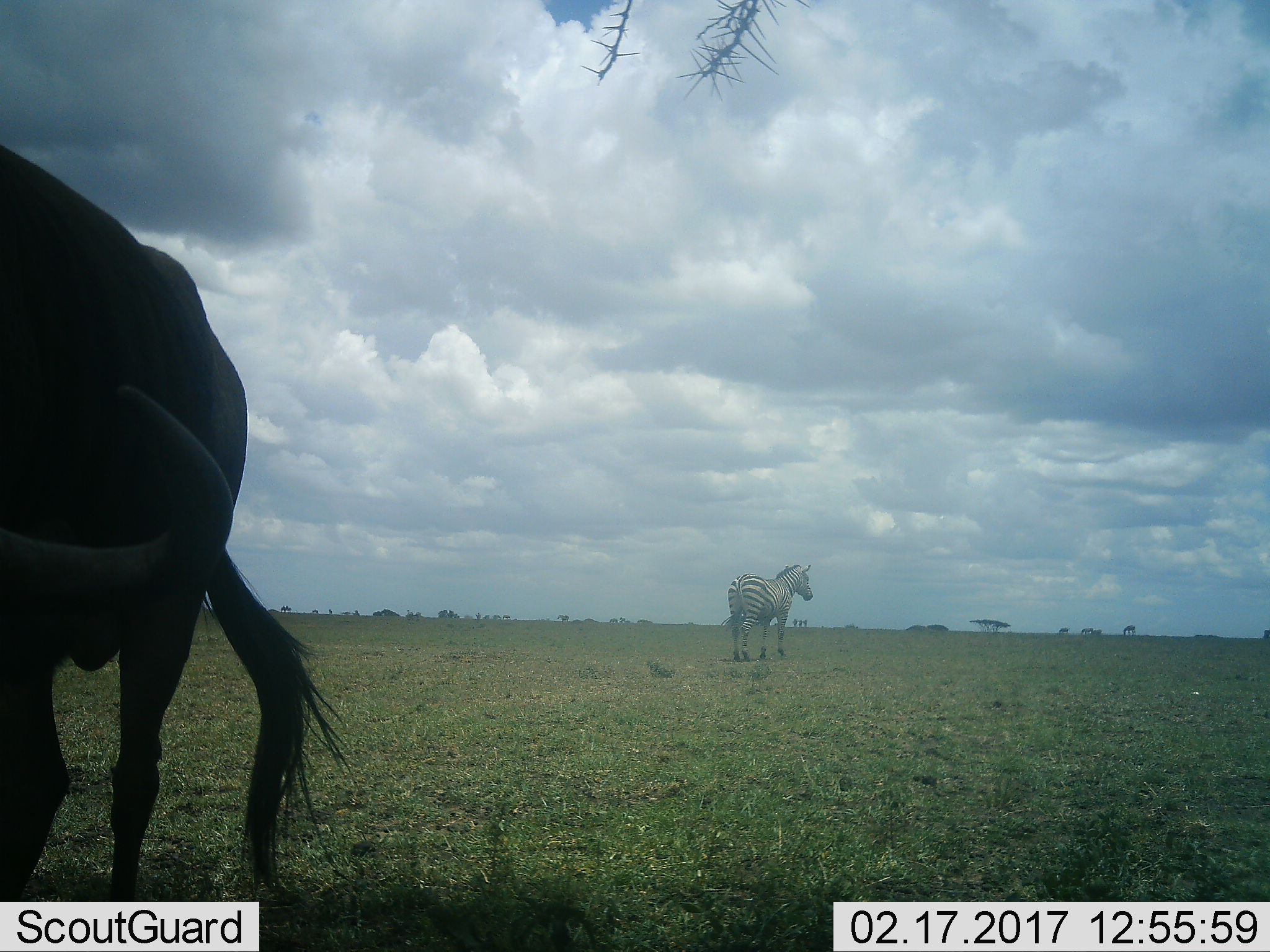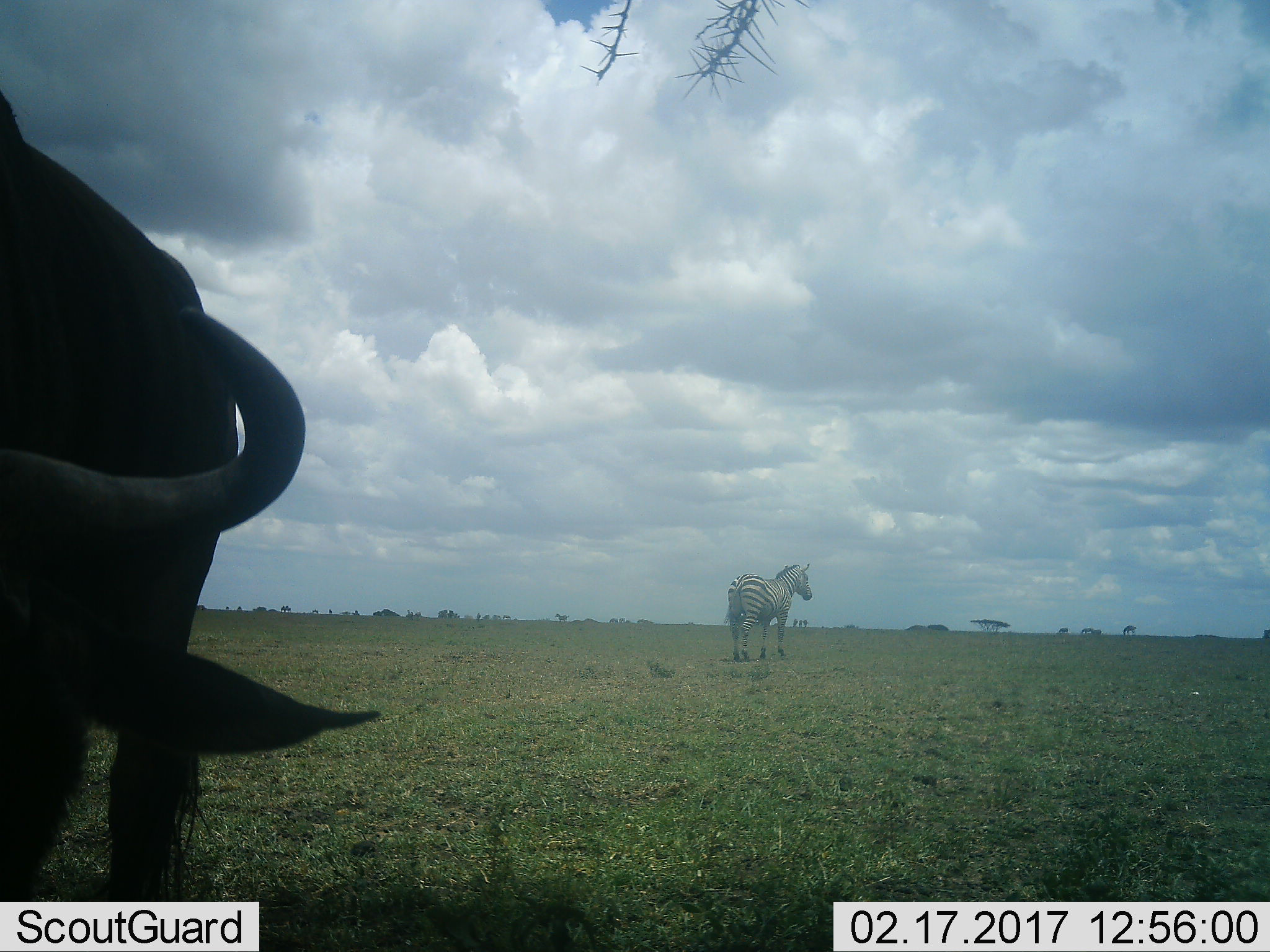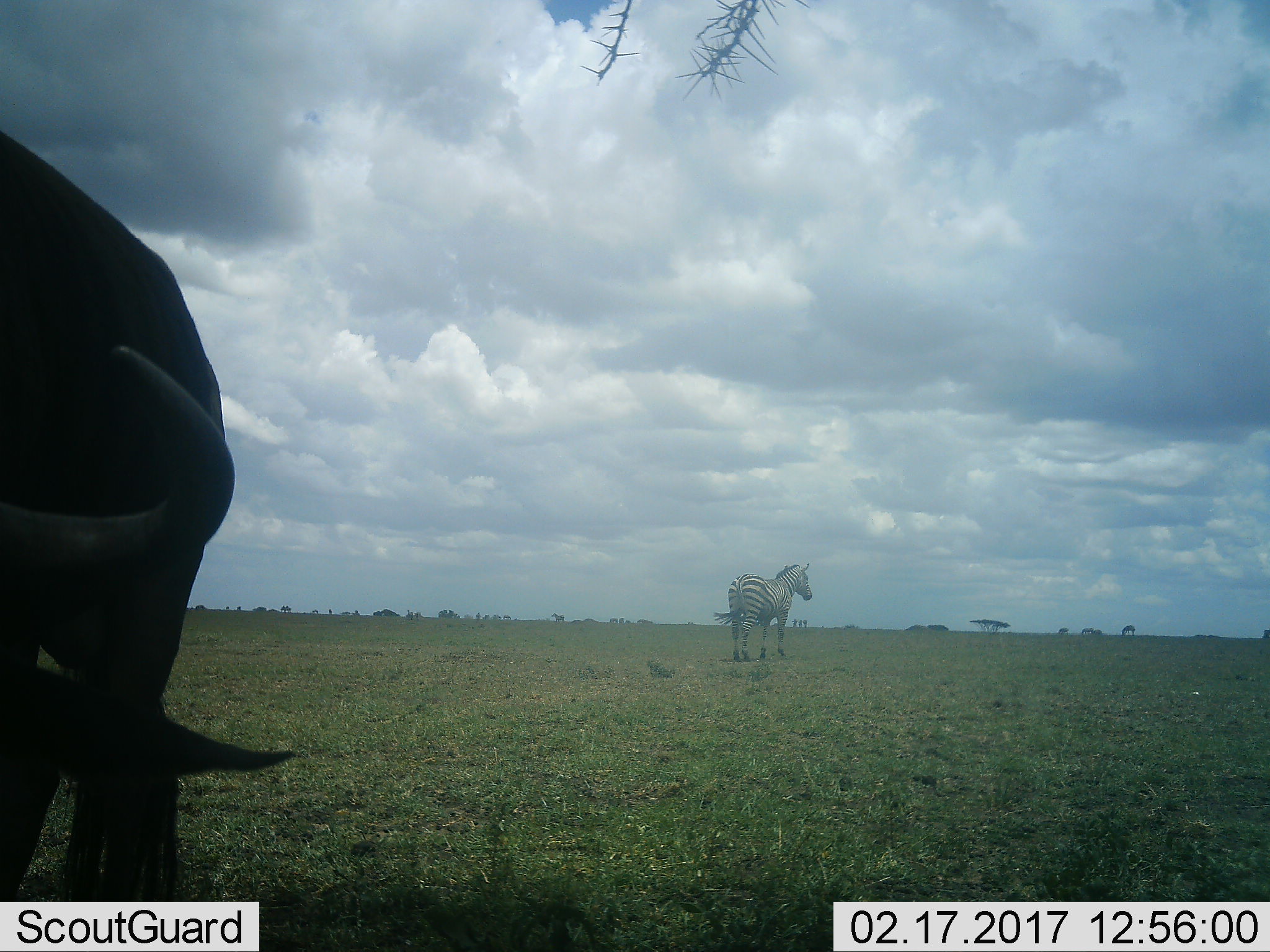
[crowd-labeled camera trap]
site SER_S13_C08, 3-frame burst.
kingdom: Animalia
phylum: Chordata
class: Mammalia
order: Perissodactyla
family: Equidae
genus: Equus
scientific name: Equus quagga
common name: plains zebra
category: zebraplains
Zebraplains (plains zebra) (Equus quagga), count 1. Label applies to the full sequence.